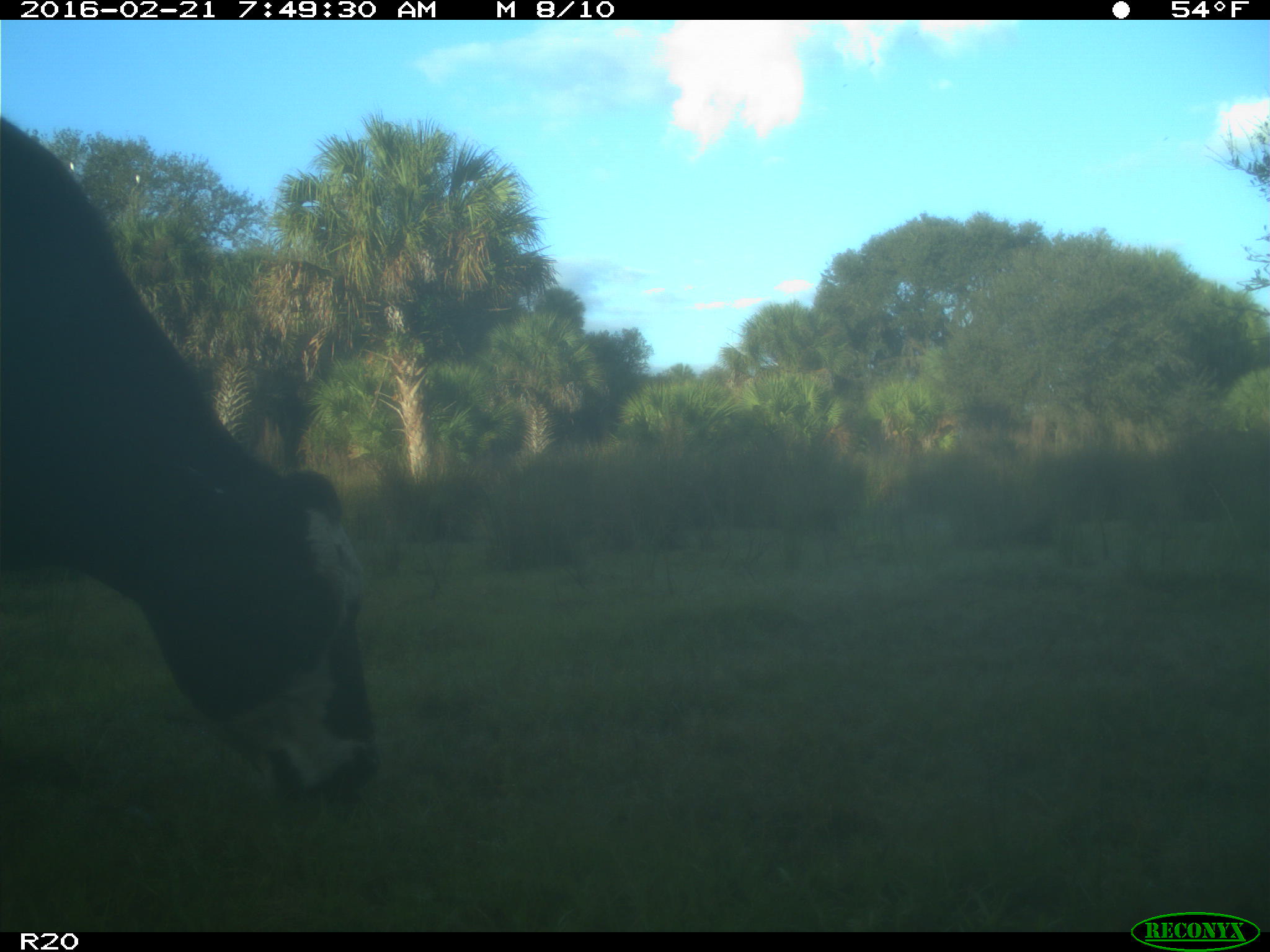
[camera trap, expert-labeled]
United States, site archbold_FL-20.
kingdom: Animalia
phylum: Chordata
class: Mammalia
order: Artiodactyla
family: Bovidae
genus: Bos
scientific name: Bos taurus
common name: domestic cow